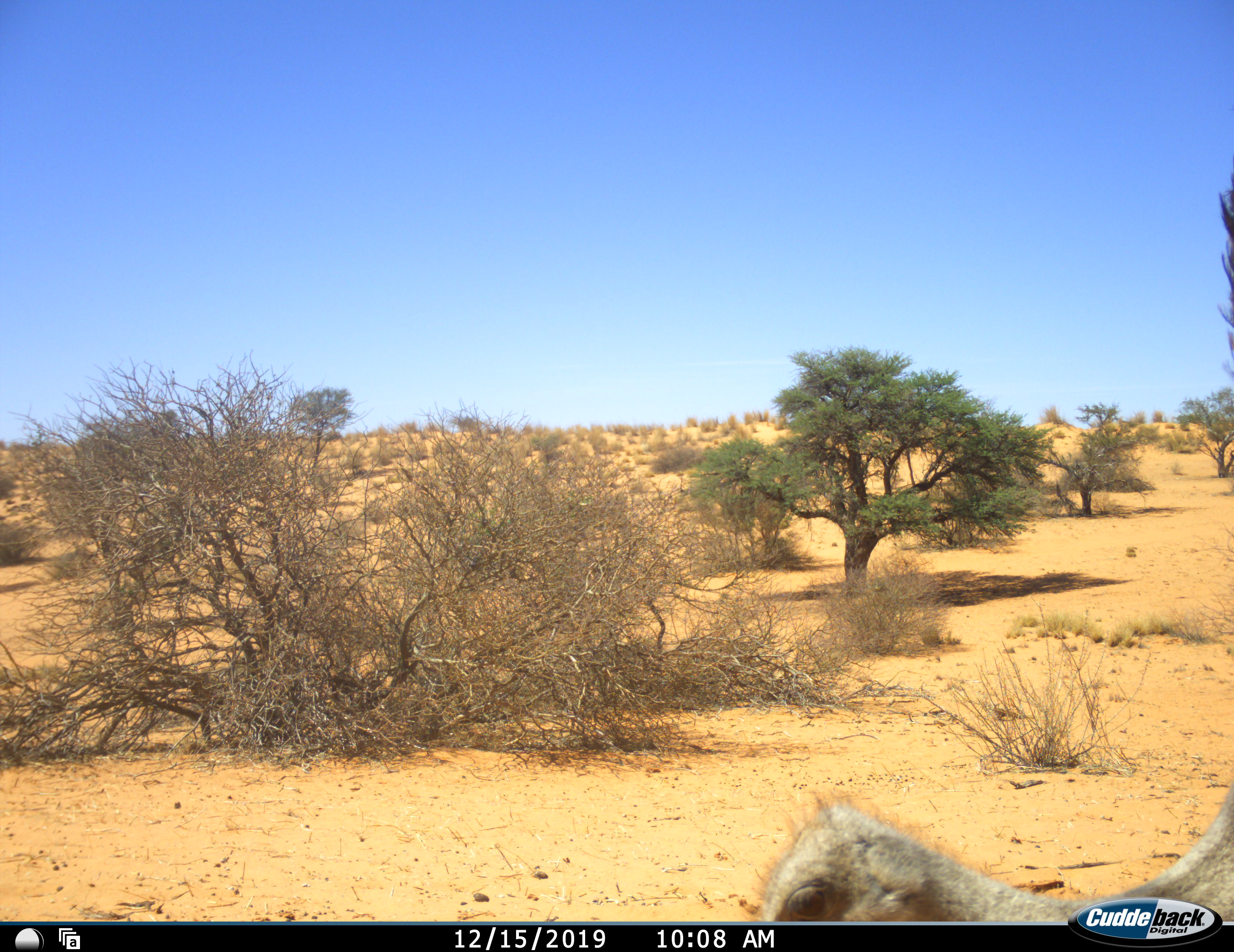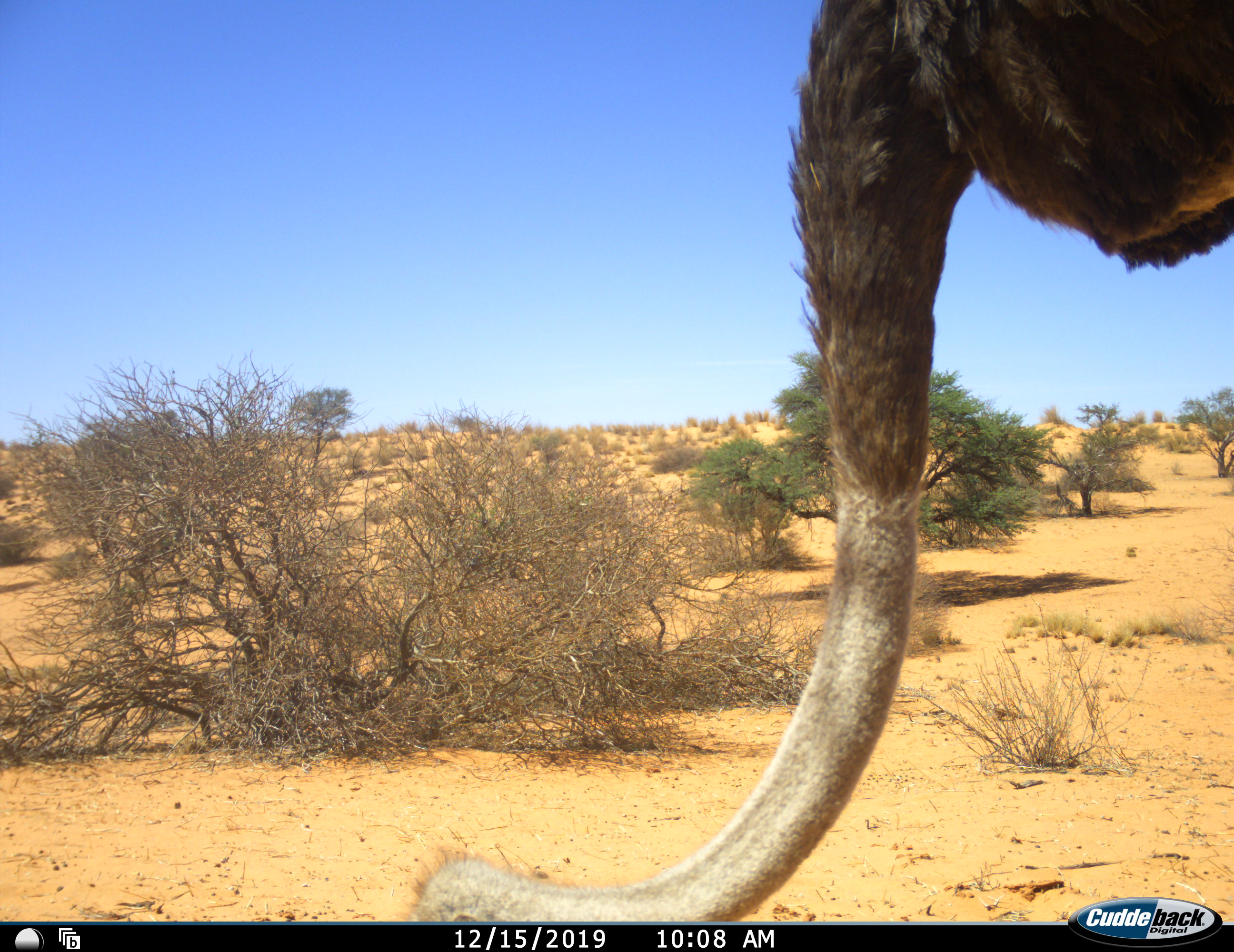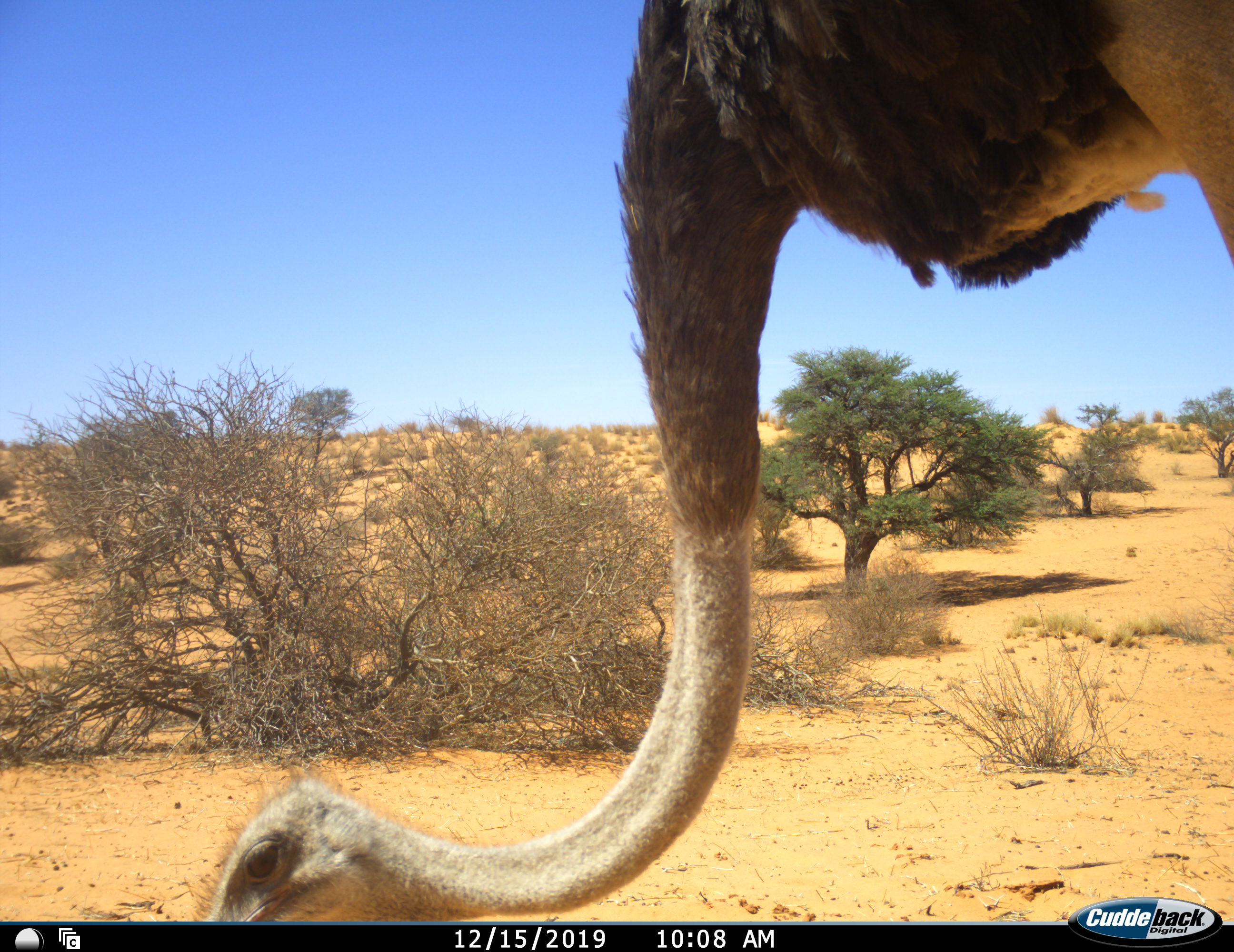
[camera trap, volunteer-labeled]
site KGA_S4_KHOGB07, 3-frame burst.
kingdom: Animalia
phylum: Chordata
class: Aves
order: Struthioniformes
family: Struthionidae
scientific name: Struthionidae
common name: ostrich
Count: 1.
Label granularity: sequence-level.